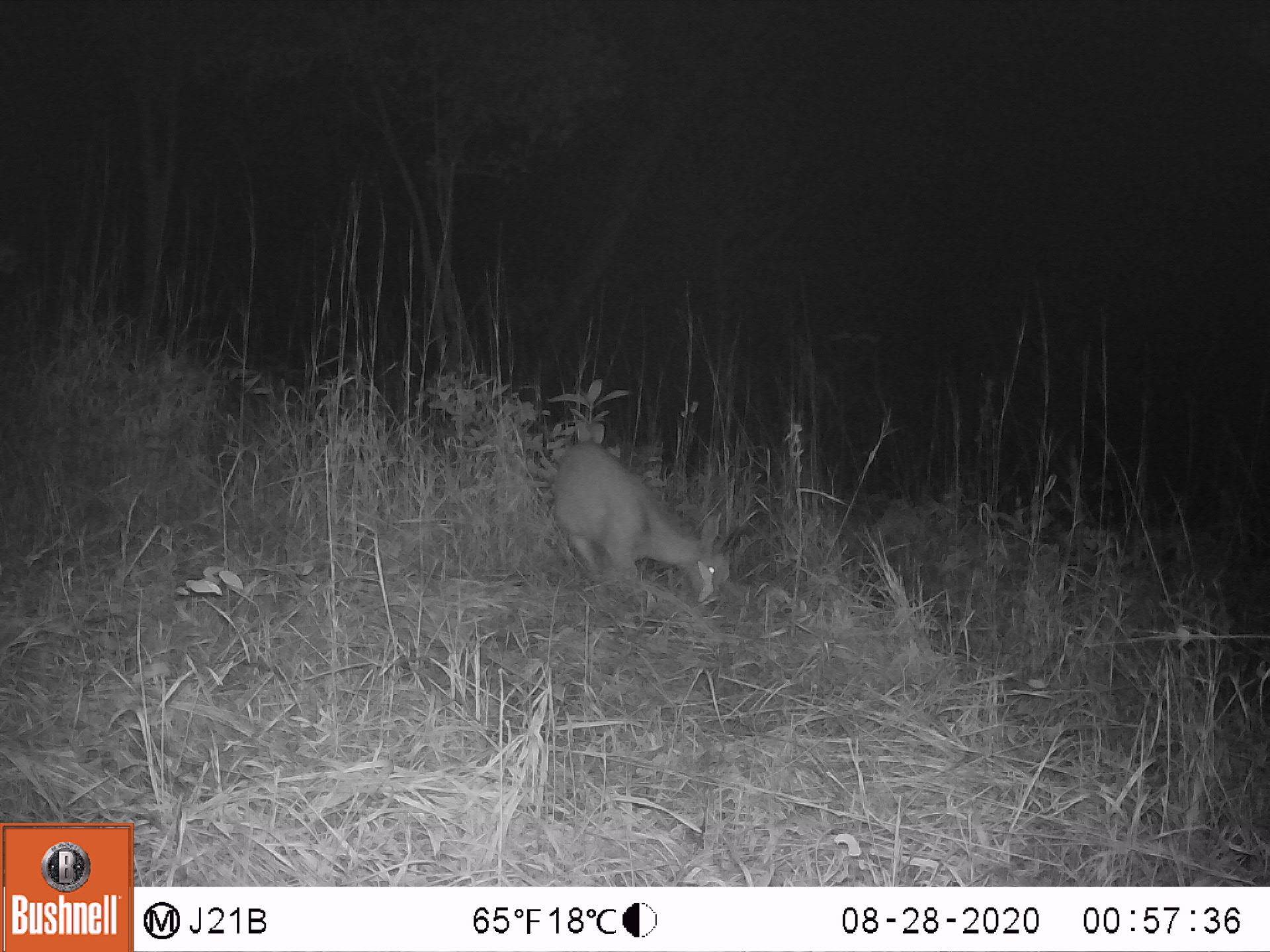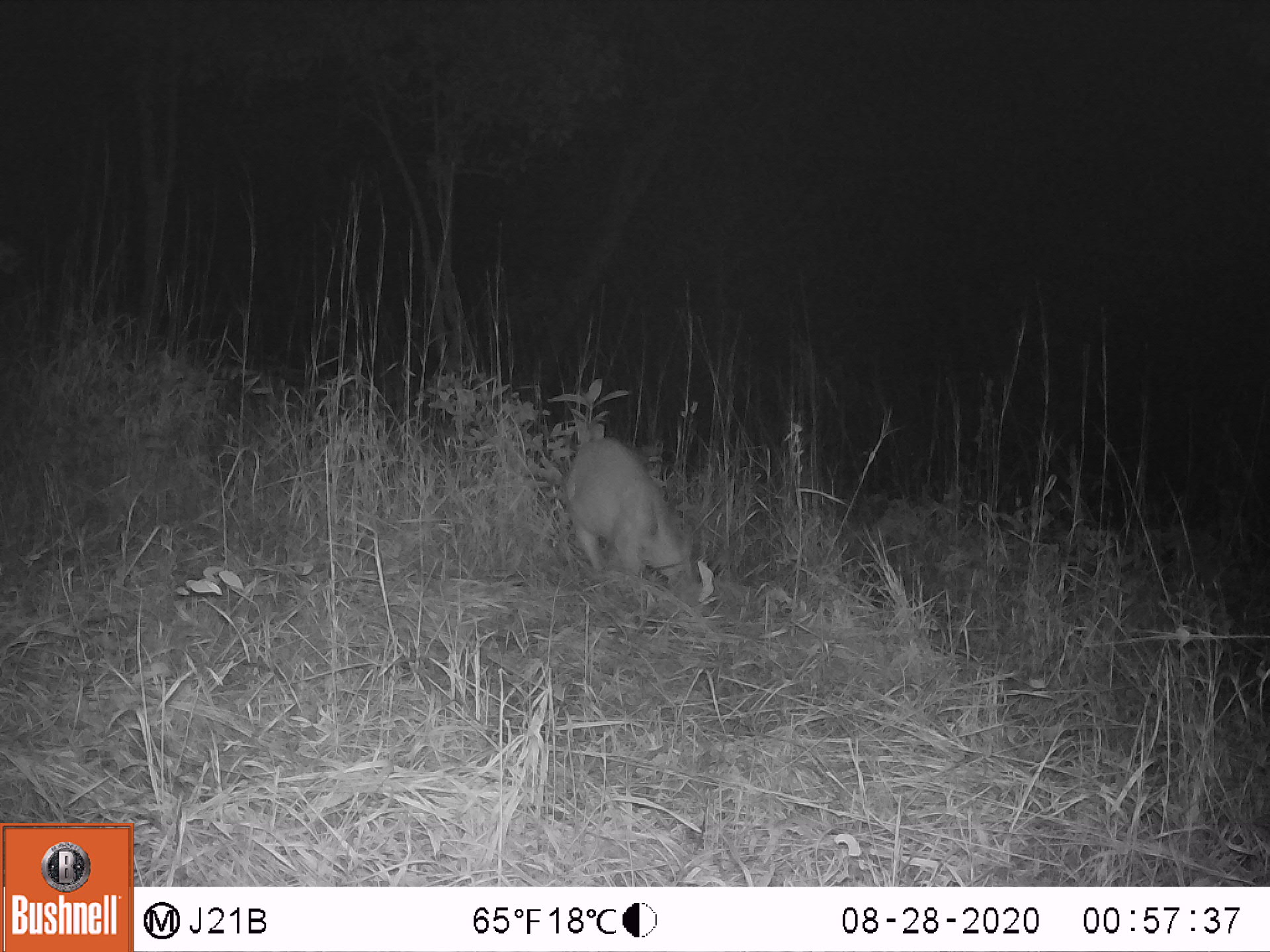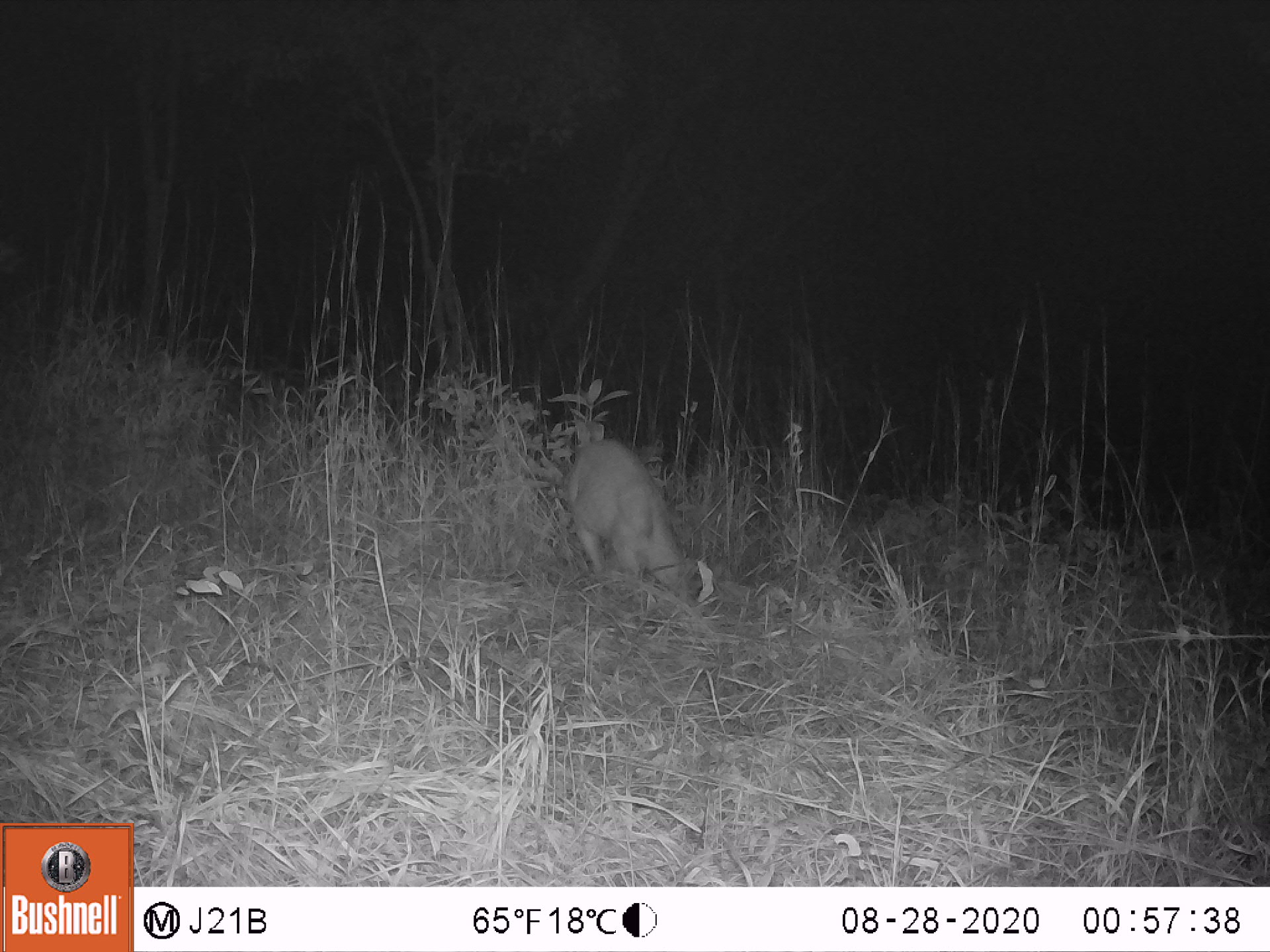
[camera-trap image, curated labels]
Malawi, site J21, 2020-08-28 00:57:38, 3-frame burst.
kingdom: Animalia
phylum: Chordata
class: Mammalia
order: Artiodactyla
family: Bovidae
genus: Sylvicapra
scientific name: Sylvicapra grimmia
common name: common duiker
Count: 1.